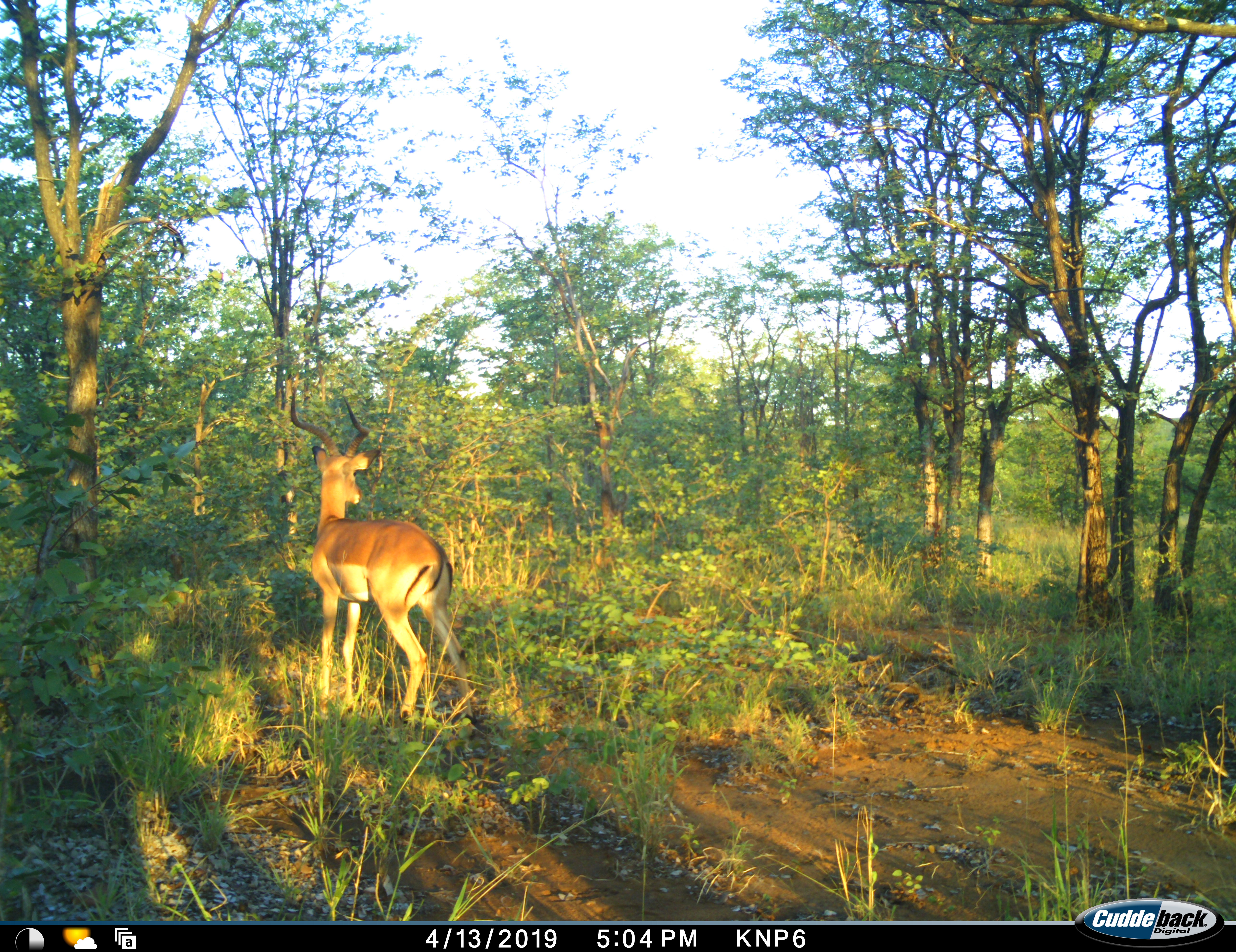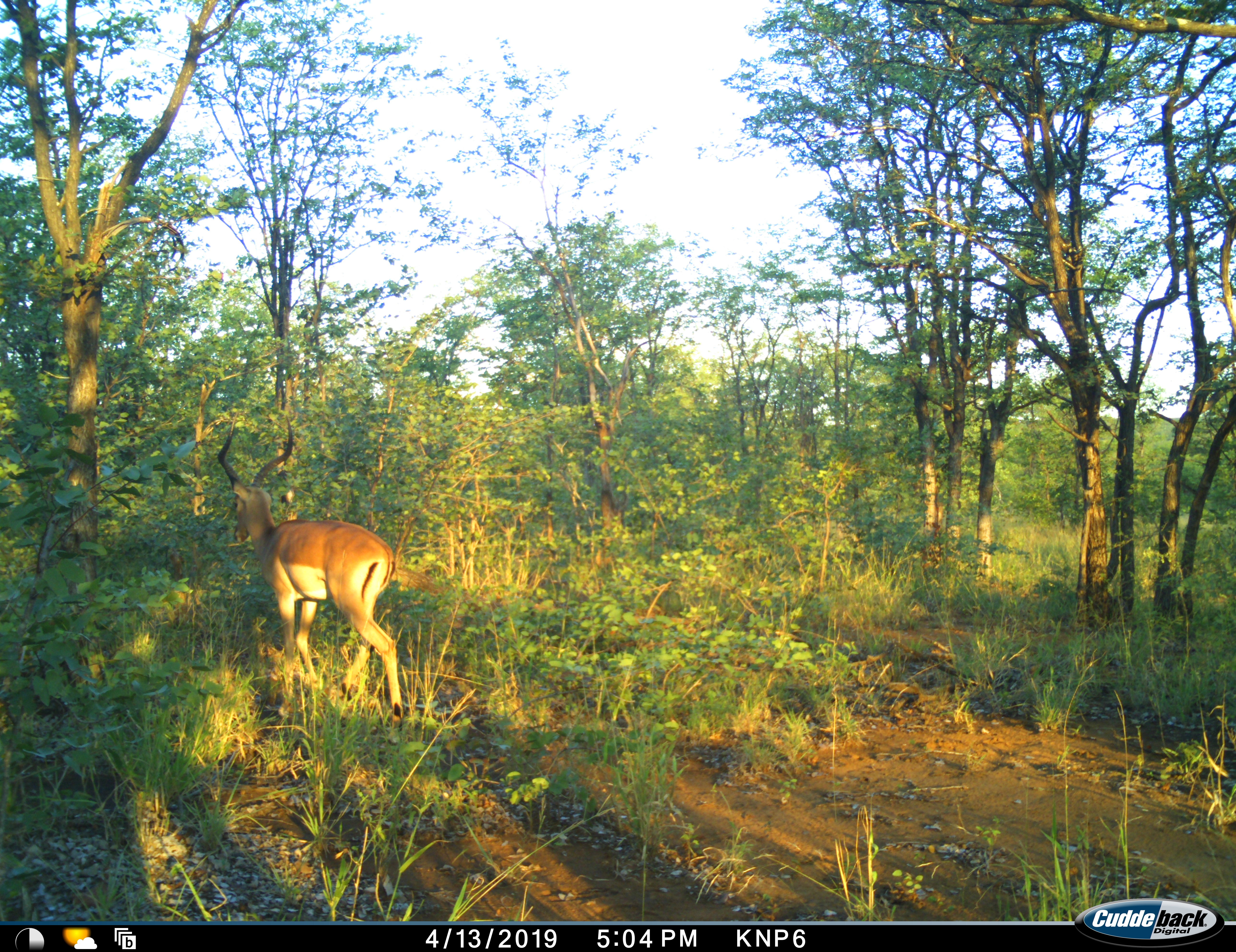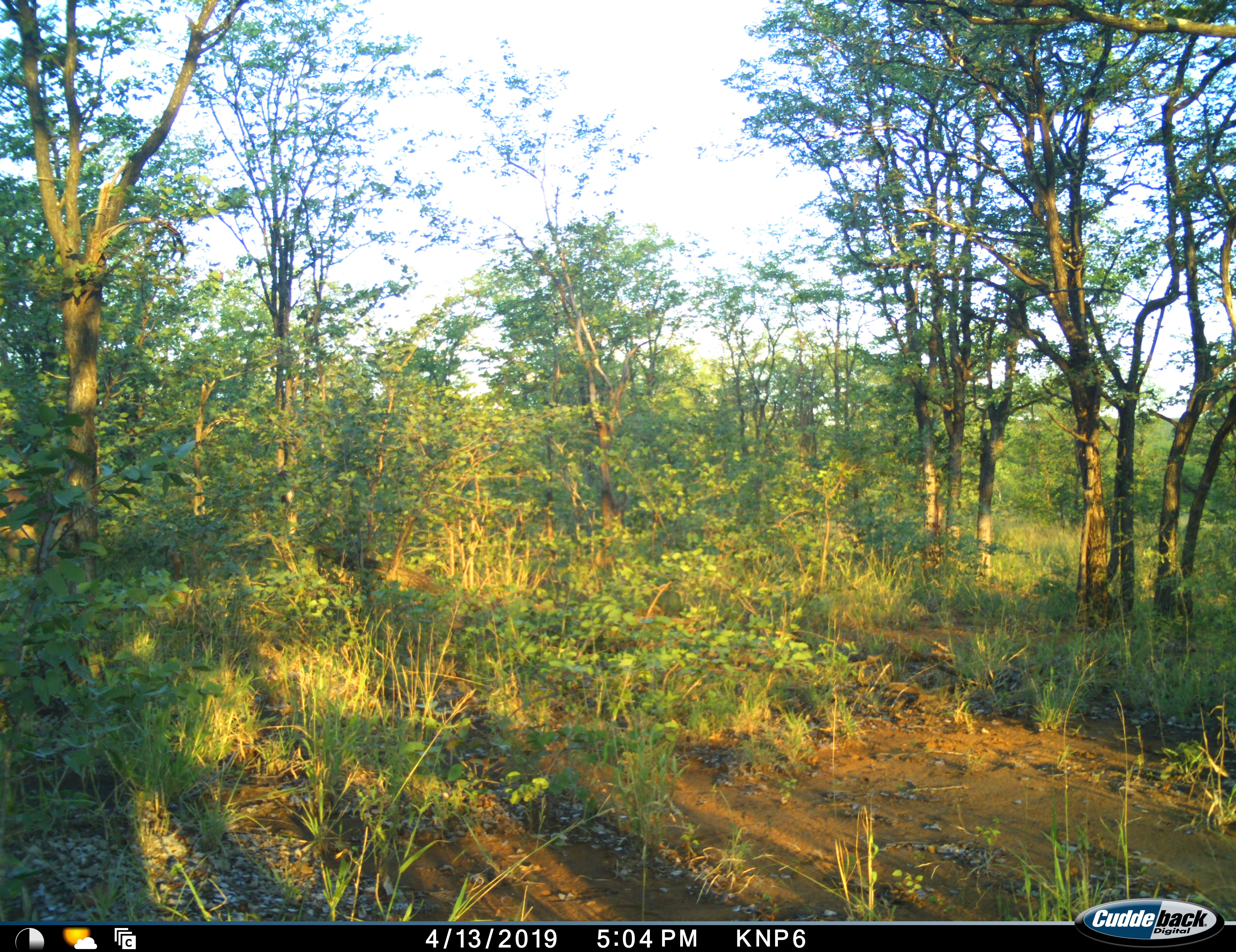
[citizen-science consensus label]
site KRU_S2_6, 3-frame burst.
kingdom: Animalia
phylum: Chordata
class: Mammalia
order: Artiodactyla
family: Bovidae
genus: Aepyceros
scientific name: Aepyceros melampus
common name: impala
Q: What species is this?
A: Impala (Aepyceros melampus).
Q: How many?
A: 1.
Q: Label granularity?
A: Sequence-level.